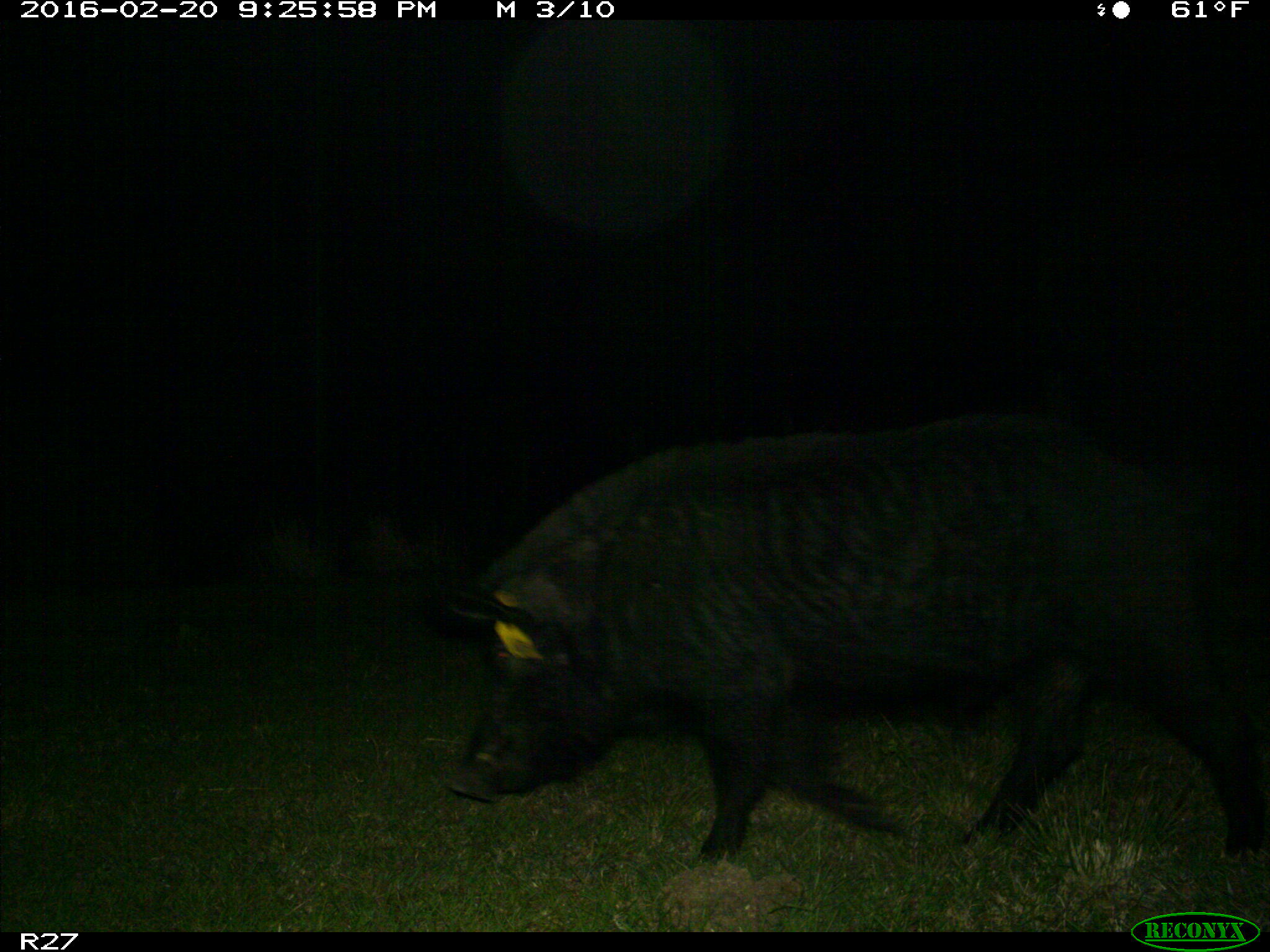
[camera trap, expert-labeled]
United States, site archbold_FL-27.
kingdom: Animalia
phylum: Chordata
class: Mammalia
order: Artiodactyla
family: Suidae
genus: Sus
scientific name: Sus scrofa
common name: wild boar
Sus scrofa (wild boar).